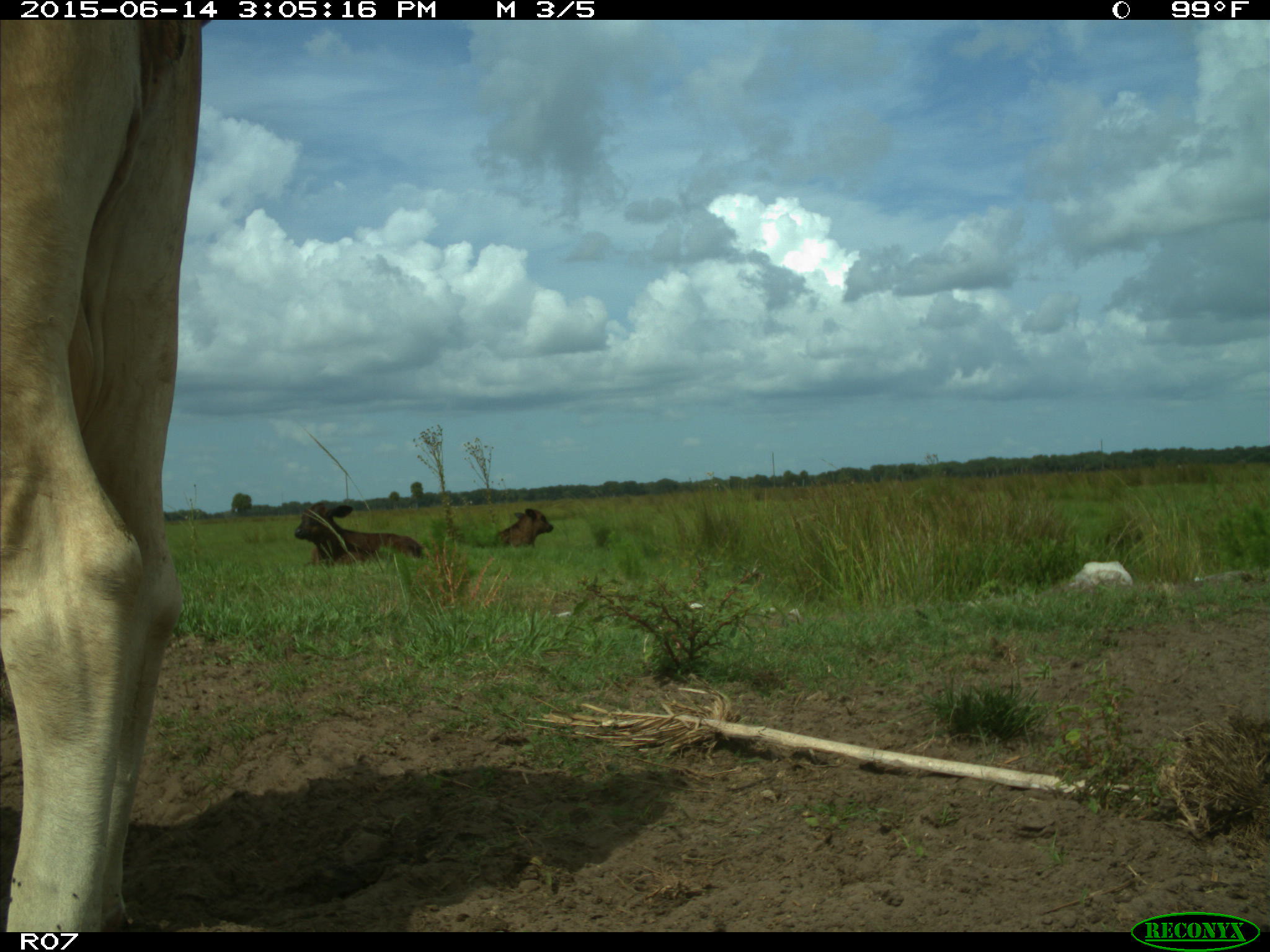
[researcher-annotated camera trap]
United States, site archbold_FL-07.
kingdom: Animalia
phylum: Chordata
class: Mammalia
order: Artiodactyla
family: Bovidae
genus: Bos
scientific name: Bos taurus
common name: domestic cow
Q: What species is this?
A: Bos taurus (domestic cow).